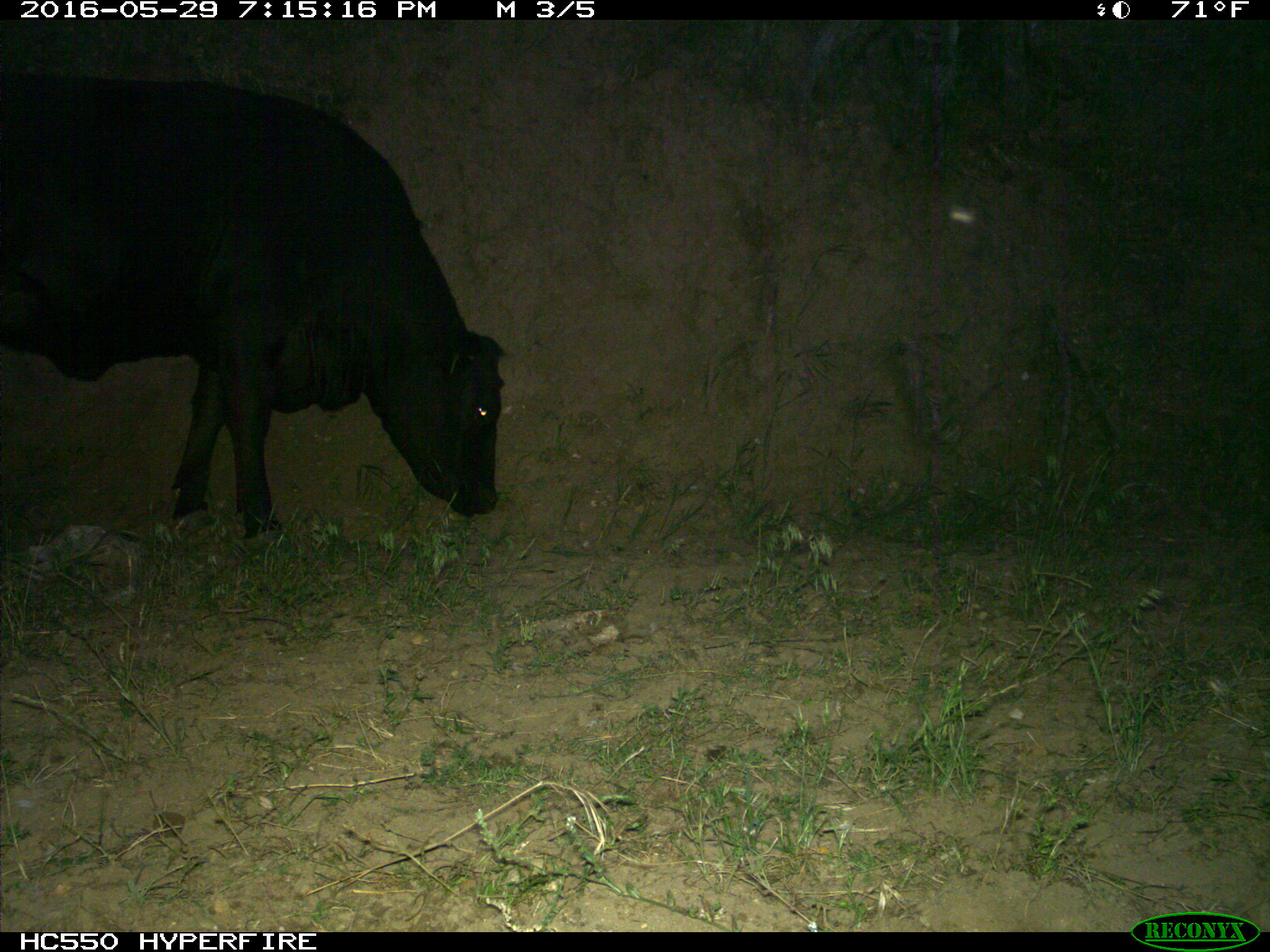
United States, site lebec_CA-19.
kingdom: Animalia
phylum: Chordata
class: Mammalia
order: Artiodactyla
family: Bovidae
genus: Bos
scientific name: Bos taurus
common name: domestic cow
Bos taurus (domestic cow).